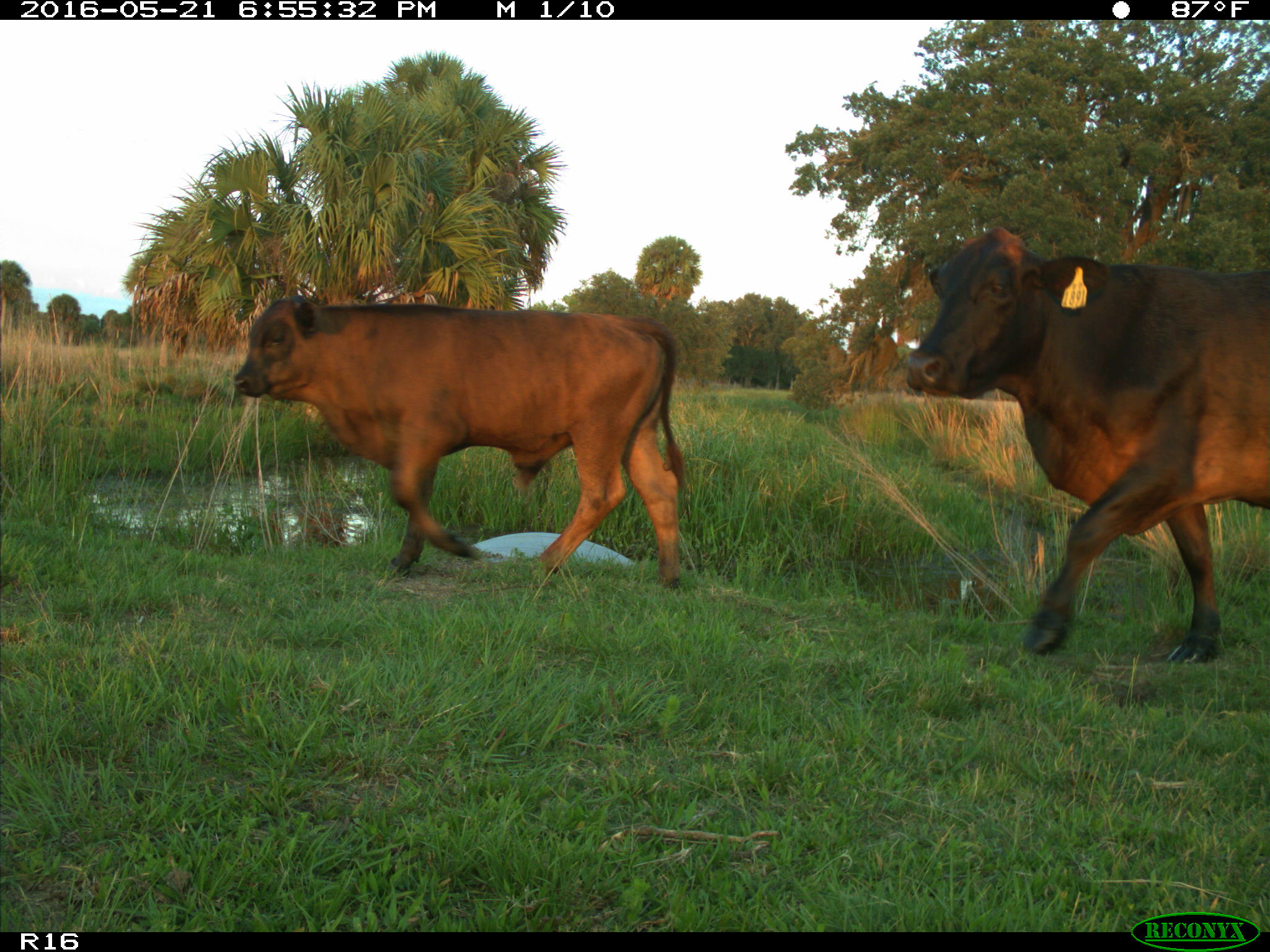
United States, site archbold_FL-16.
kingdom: Animalia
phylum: Chordata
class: Mammalia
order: Artiodactyla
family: Bovidae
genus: Bos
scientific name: Bos taurus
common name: domestic cow